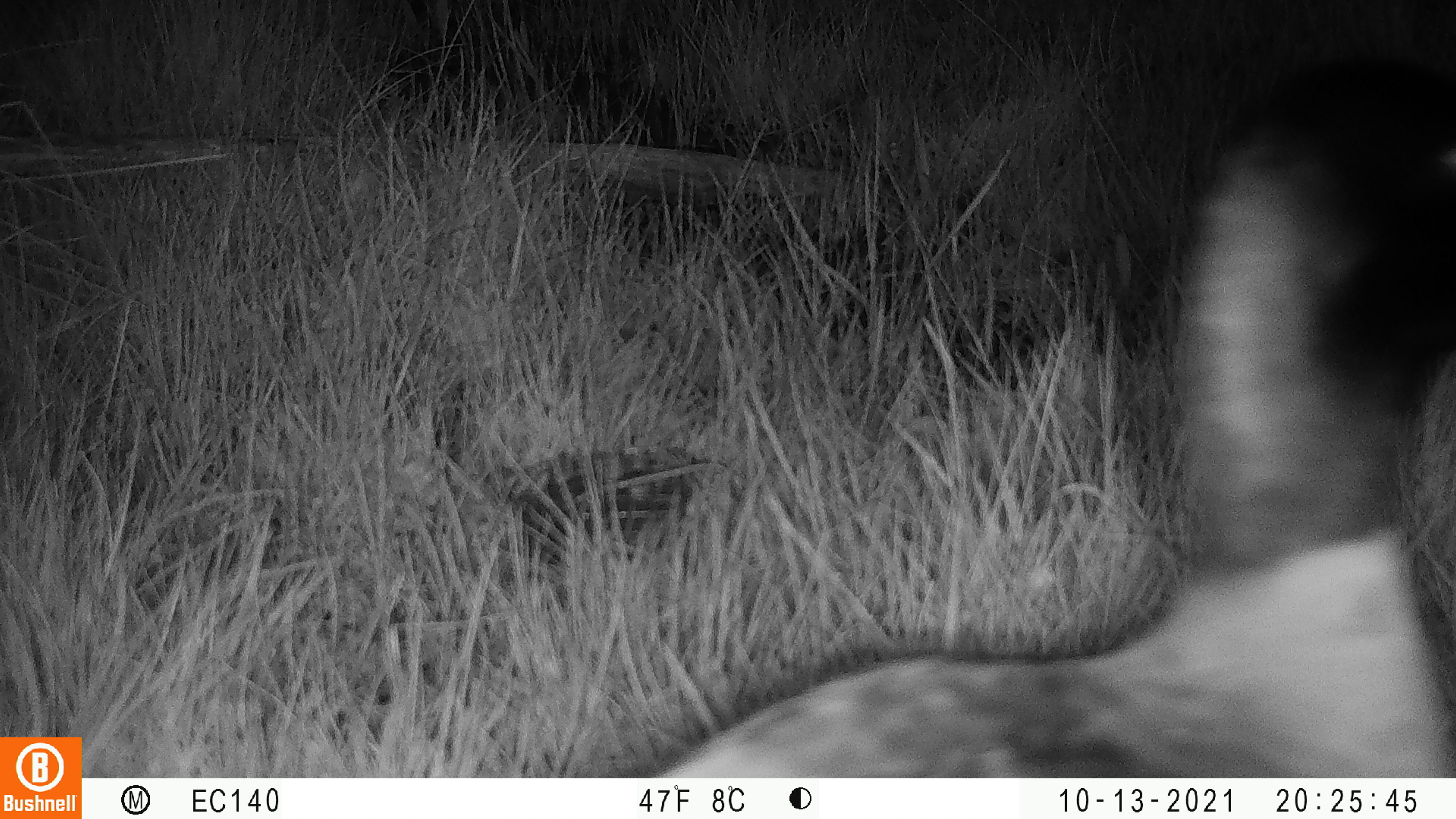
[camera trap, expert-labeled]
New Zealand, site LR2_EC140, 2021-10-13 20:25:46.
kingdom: Animalia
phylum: Chordata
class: Aves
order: Anseriformes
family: Anatidae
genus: Anas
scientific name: Anas platyrhynchos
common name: mallard